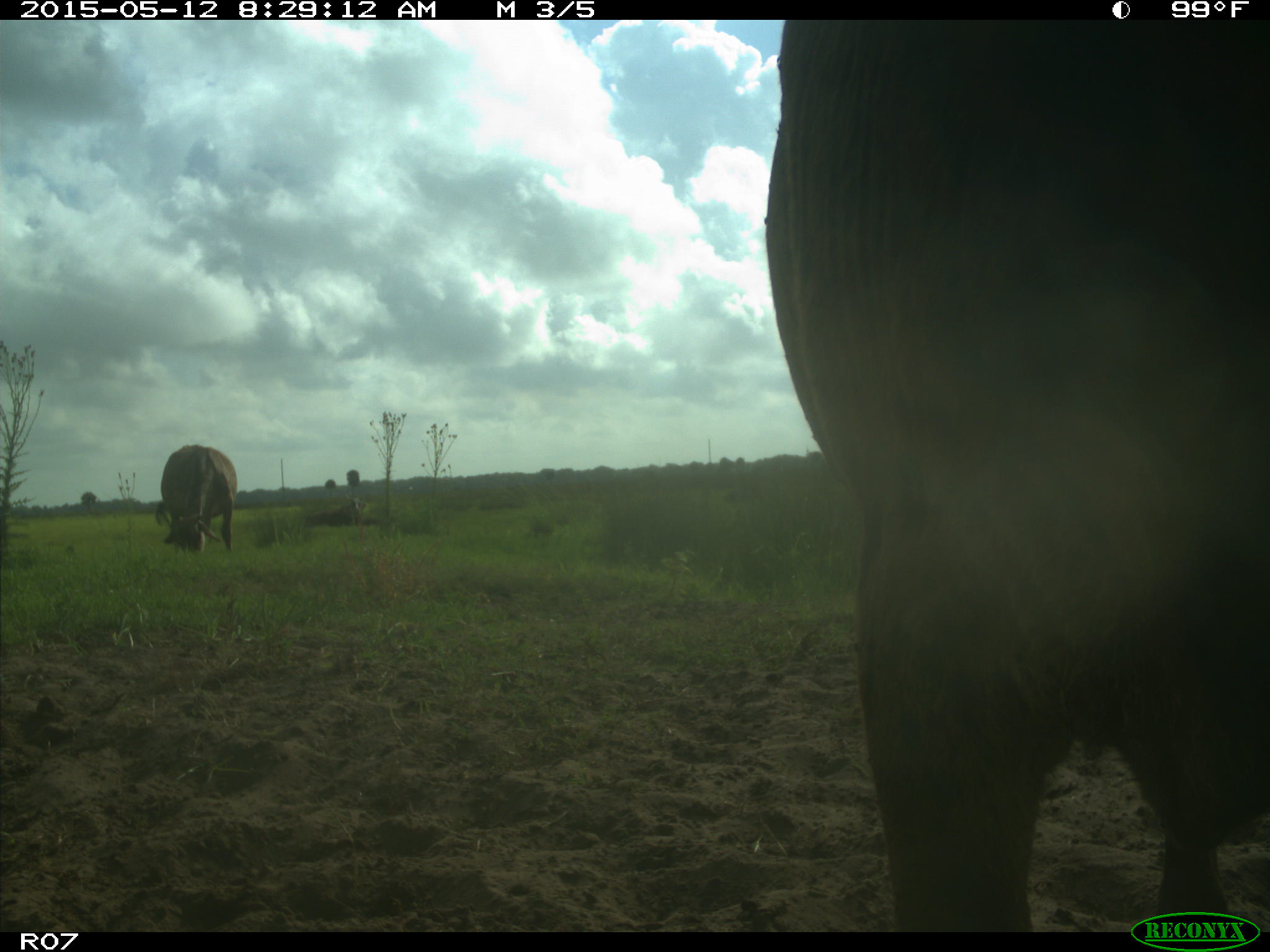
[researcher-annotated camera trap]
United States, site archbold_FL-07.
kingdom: Animalia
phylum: Chordata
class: Mammalia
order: Artiodactyla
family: Bovidae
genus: Bos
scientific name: Bos taurus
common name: domestic cow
Bos taurus (domestic cow).